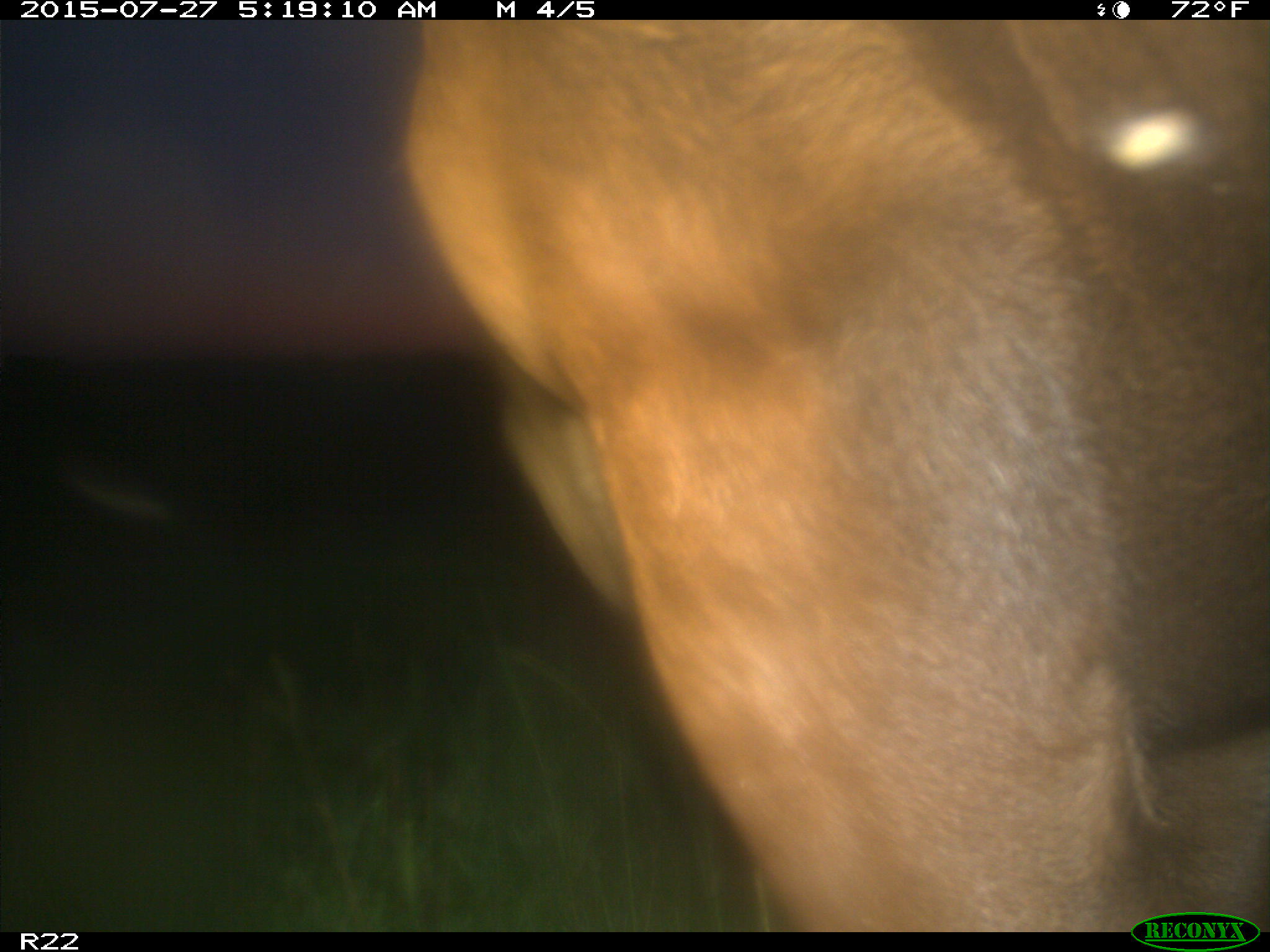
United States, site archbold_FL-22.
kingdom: Animalia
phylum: Chordata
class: Mammalia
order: Artiodactyla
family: Bovidae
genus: Bos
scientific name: Bos taurus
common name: domestic cow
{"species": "Bos taurus (domestic cow)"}